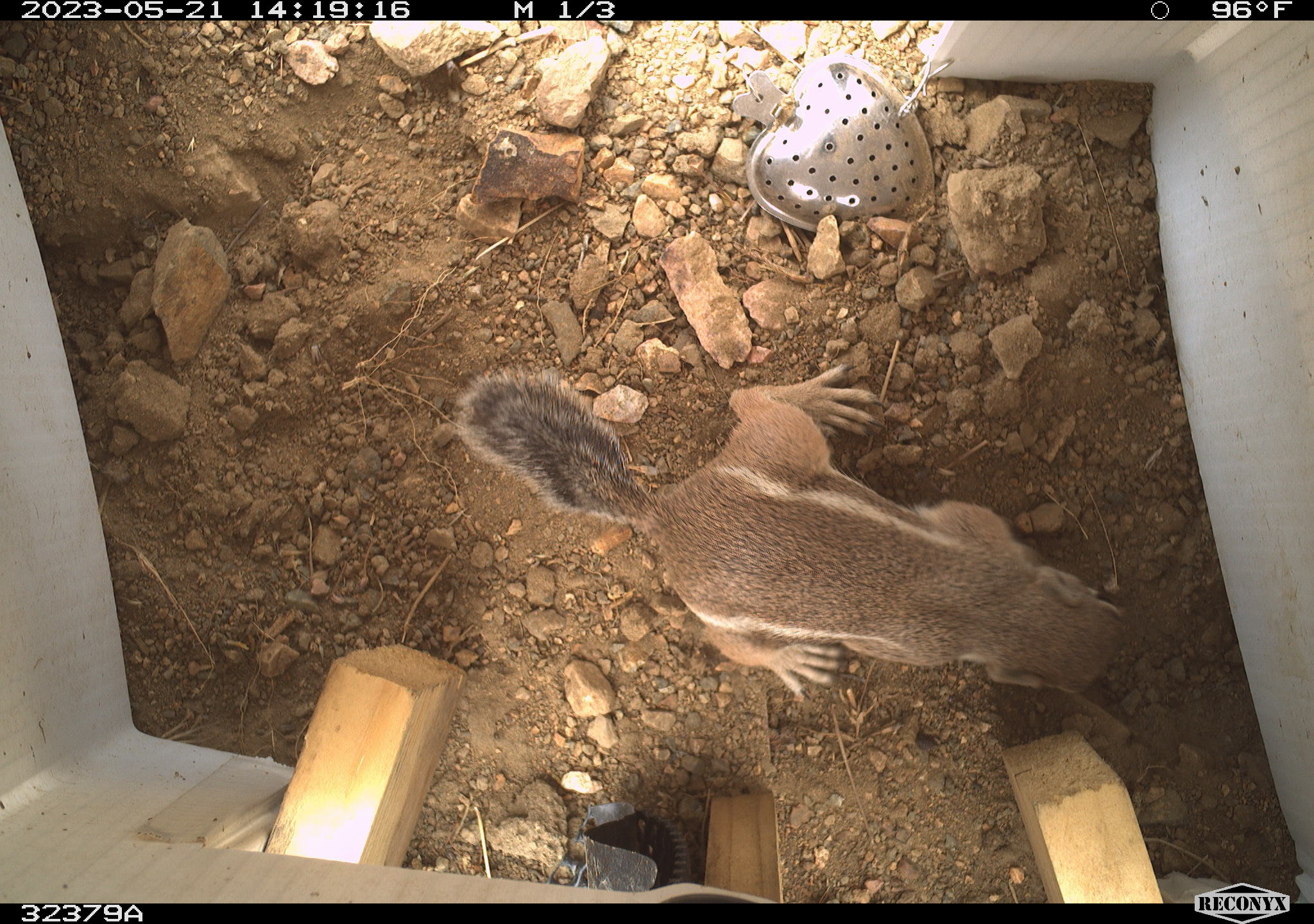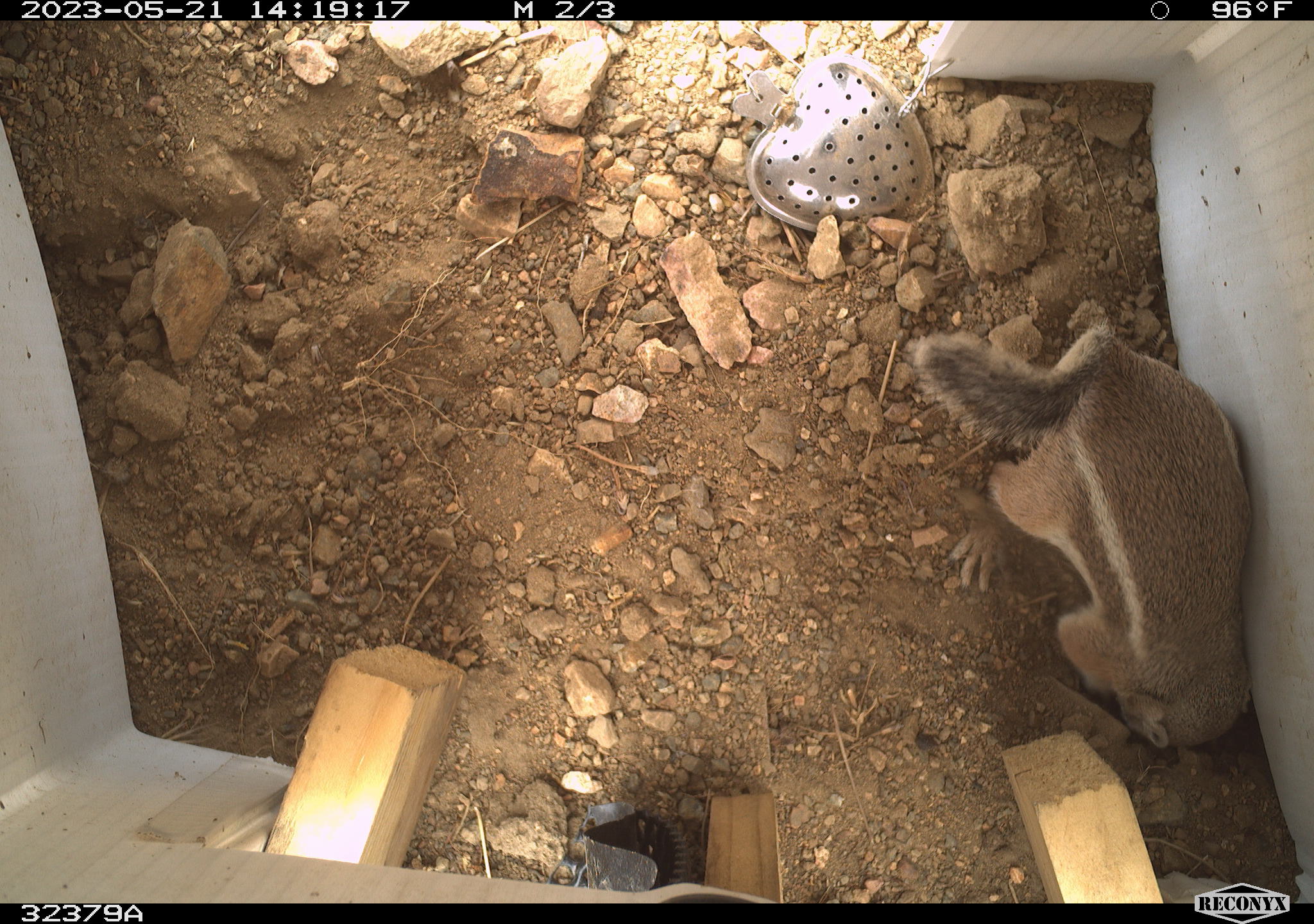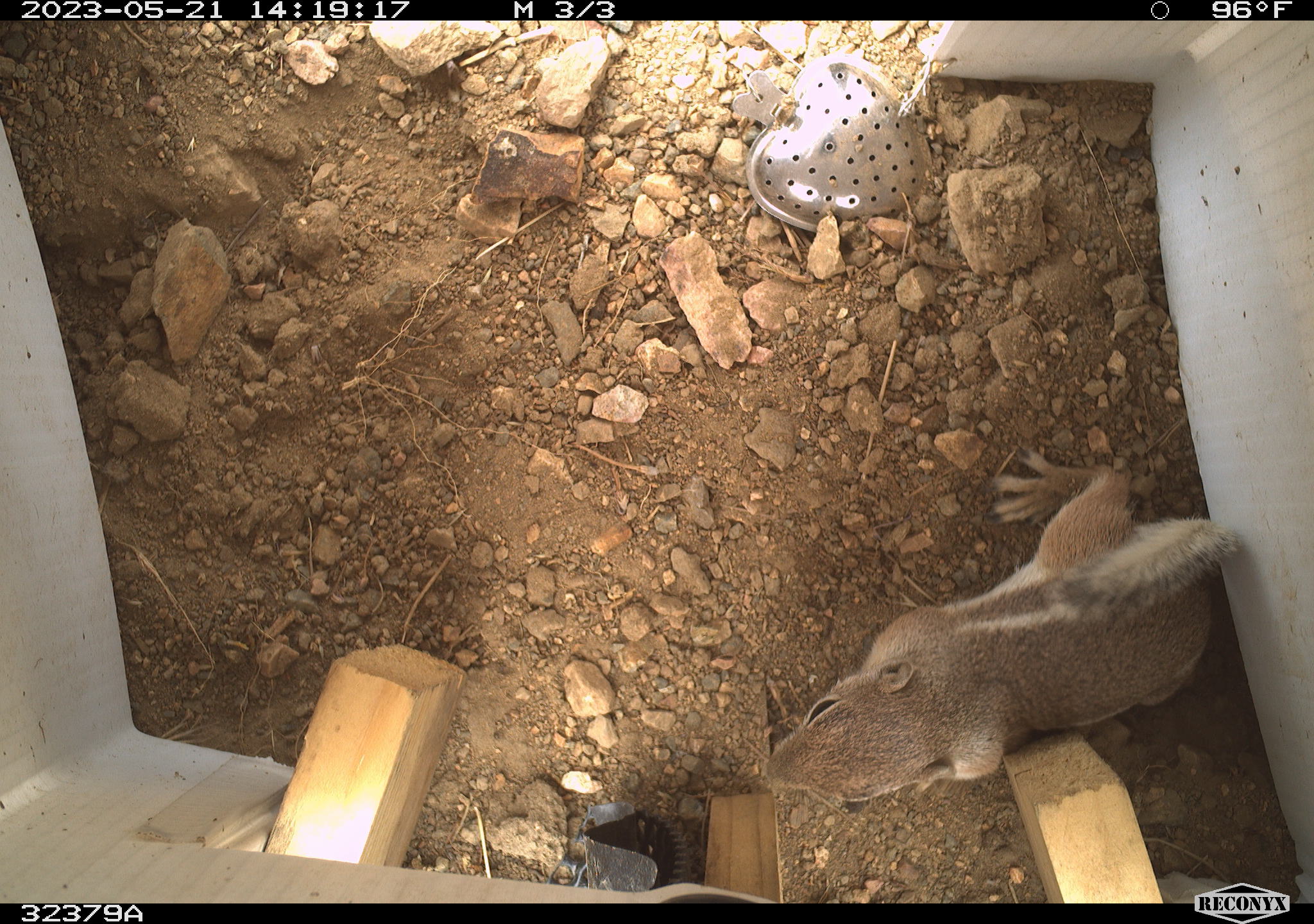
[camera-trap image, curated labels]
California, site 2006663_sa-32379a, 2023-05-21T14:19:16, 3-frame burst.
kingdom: Animalia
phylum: Chordata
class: Mammalia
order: Rodentia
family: Sciuridae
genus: Ammospermophilus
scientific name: Ammospermophilus leucurus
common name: white-tailed antelope squirrel